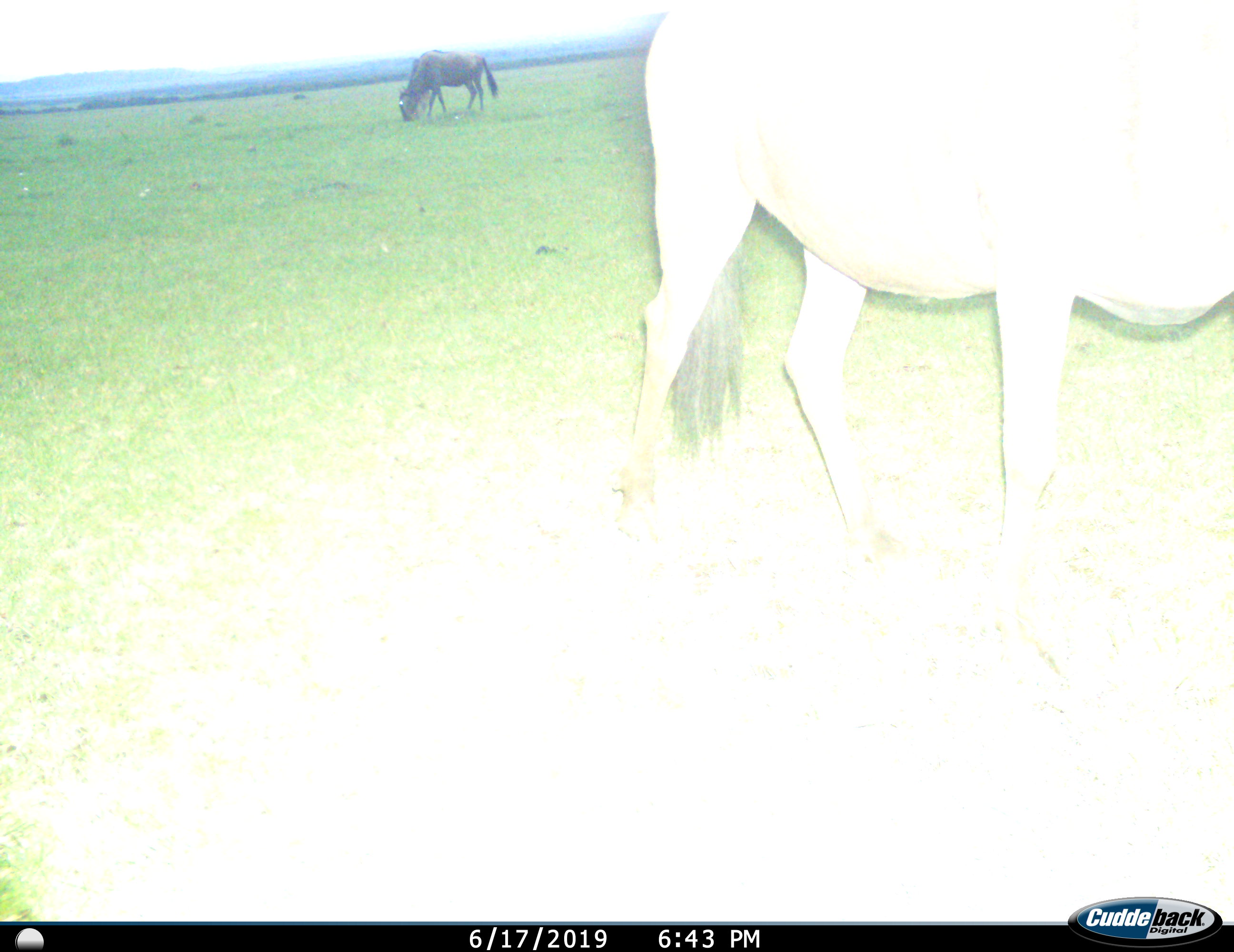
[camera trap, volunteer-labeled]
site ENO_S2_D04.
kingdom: Animalia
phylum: Chordata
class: Mammalia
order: Artiodactyla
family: Bovidae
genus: Connochaetes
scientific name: Connochaetes taurinus taurinus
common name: blue wildebeest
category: wildebeestblue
Wildebeestblue (blue wildebeest) (Connochaetes taurinus taurinus), count 2. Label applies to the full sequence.